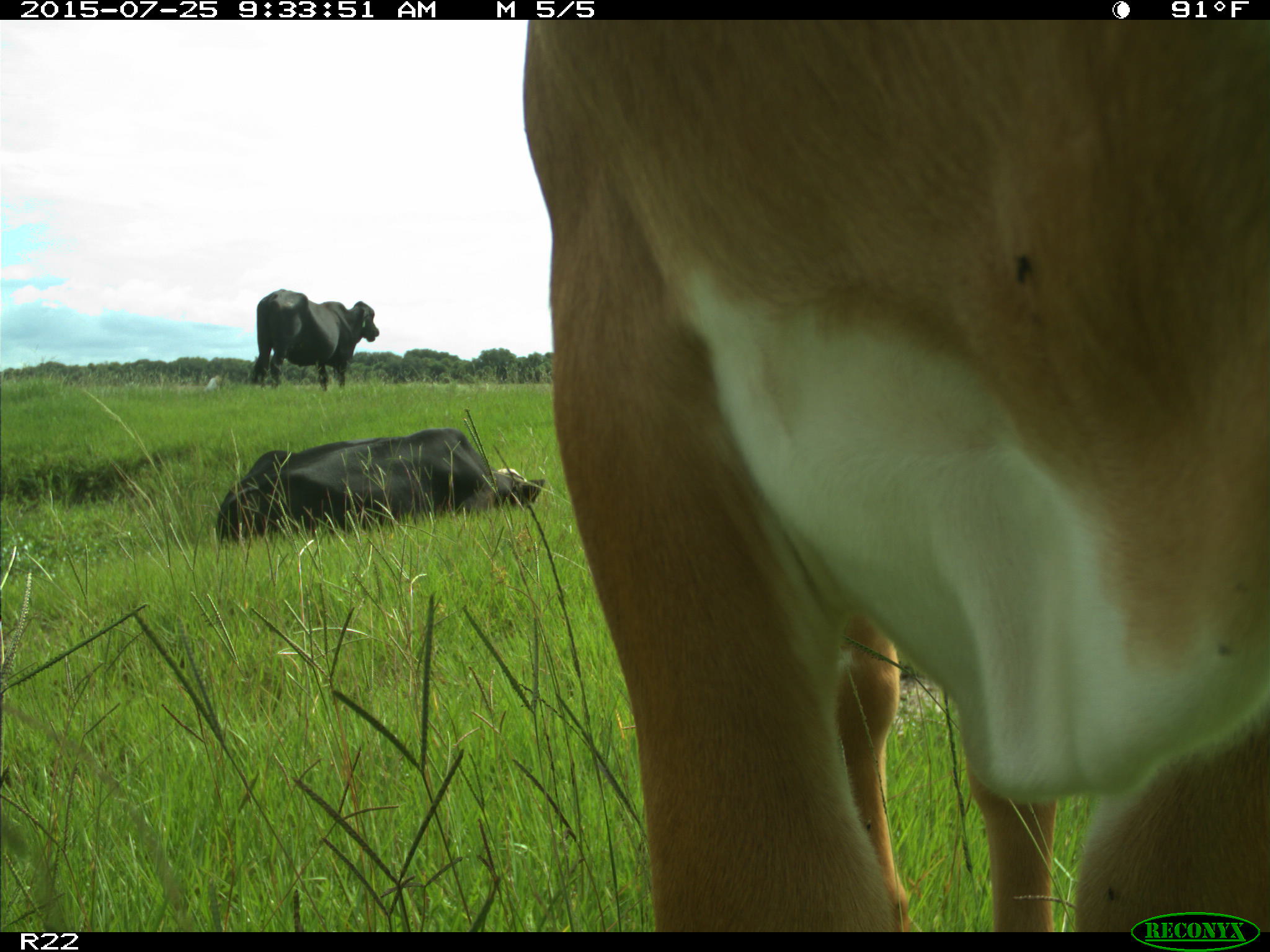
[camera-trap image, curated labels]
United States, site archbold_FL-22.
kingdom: Animalia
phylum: Chordata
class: Mammalia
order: Artiodactyla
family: Bovidae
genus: Bos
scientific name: Bos taurus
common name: domestic cow